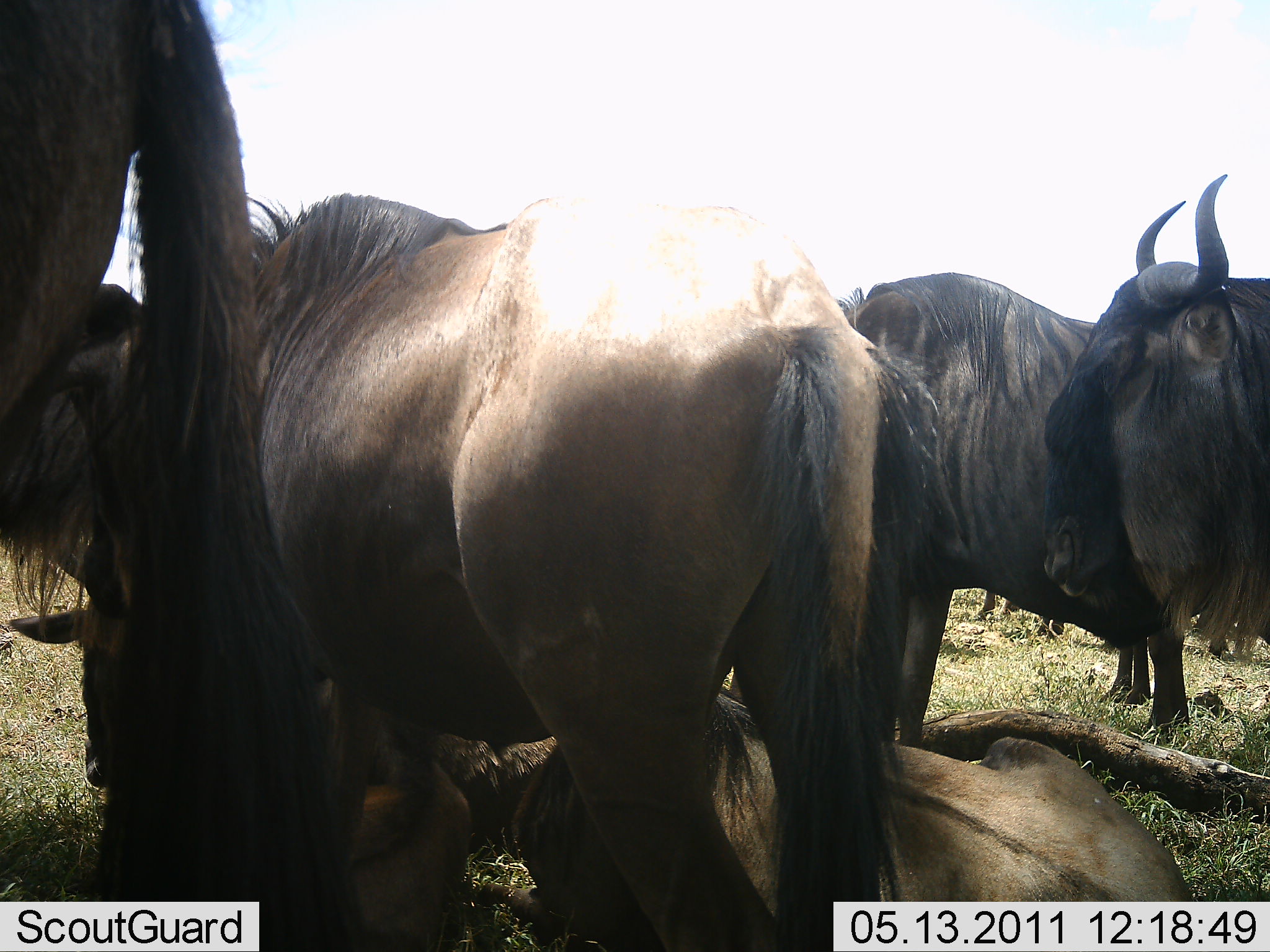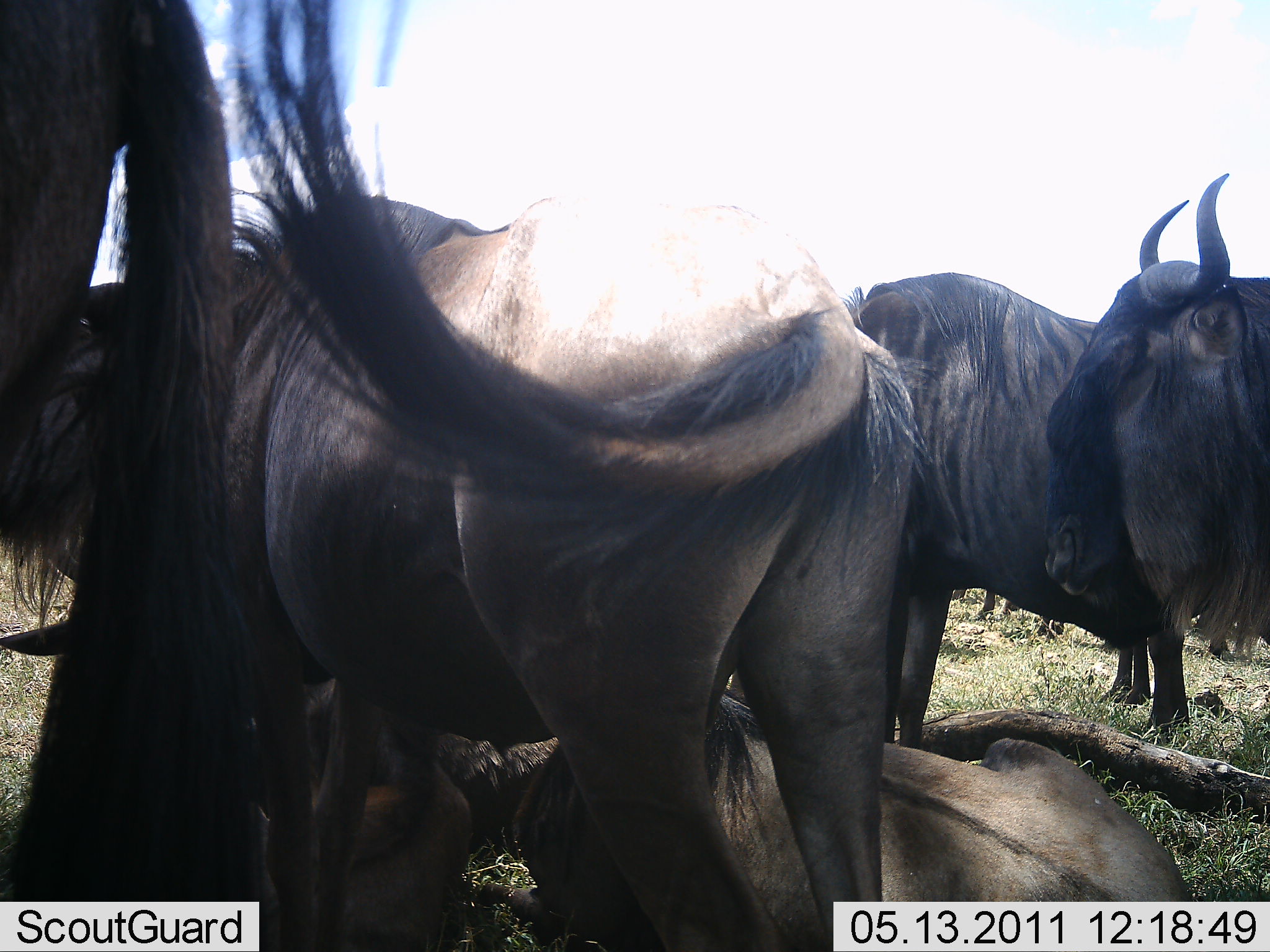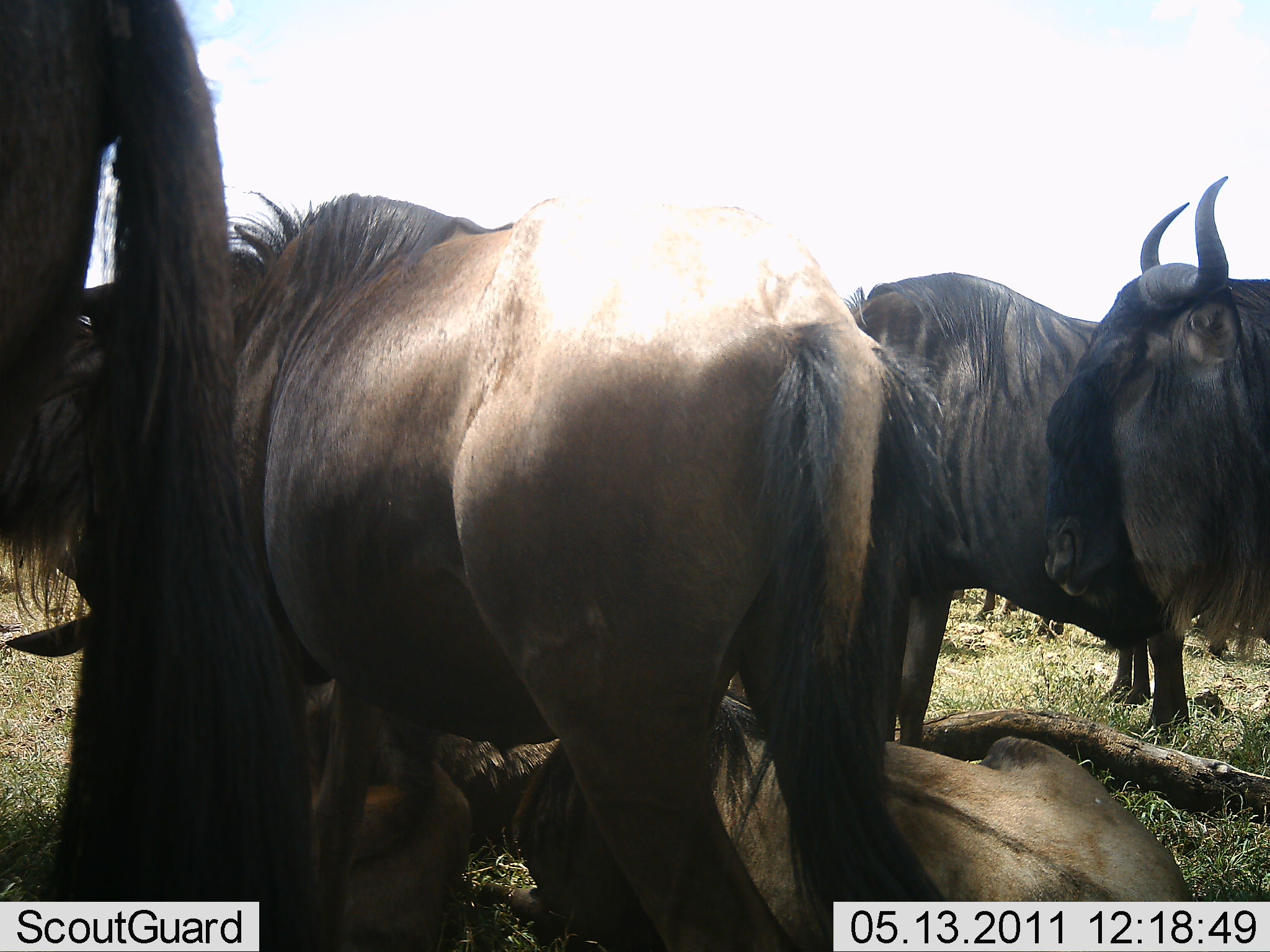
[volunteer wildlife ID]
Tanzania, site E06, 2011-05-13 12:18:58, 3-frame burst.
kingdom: Animalia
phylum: Chordata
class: Mammalia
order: Artiodactyla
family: Bovidae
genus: Connochaetes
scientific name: Connochaetes taurinus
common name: blue wildebeest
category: wildebeest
Wildebeest (blue wildebeest) (Connochaetes taurinus), count 7. Behavior (volunteer vote fractions): standing 79%, resting 86%, moving 0%, interacting 7%. Young present (vote fraction): 7%. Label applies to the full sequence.